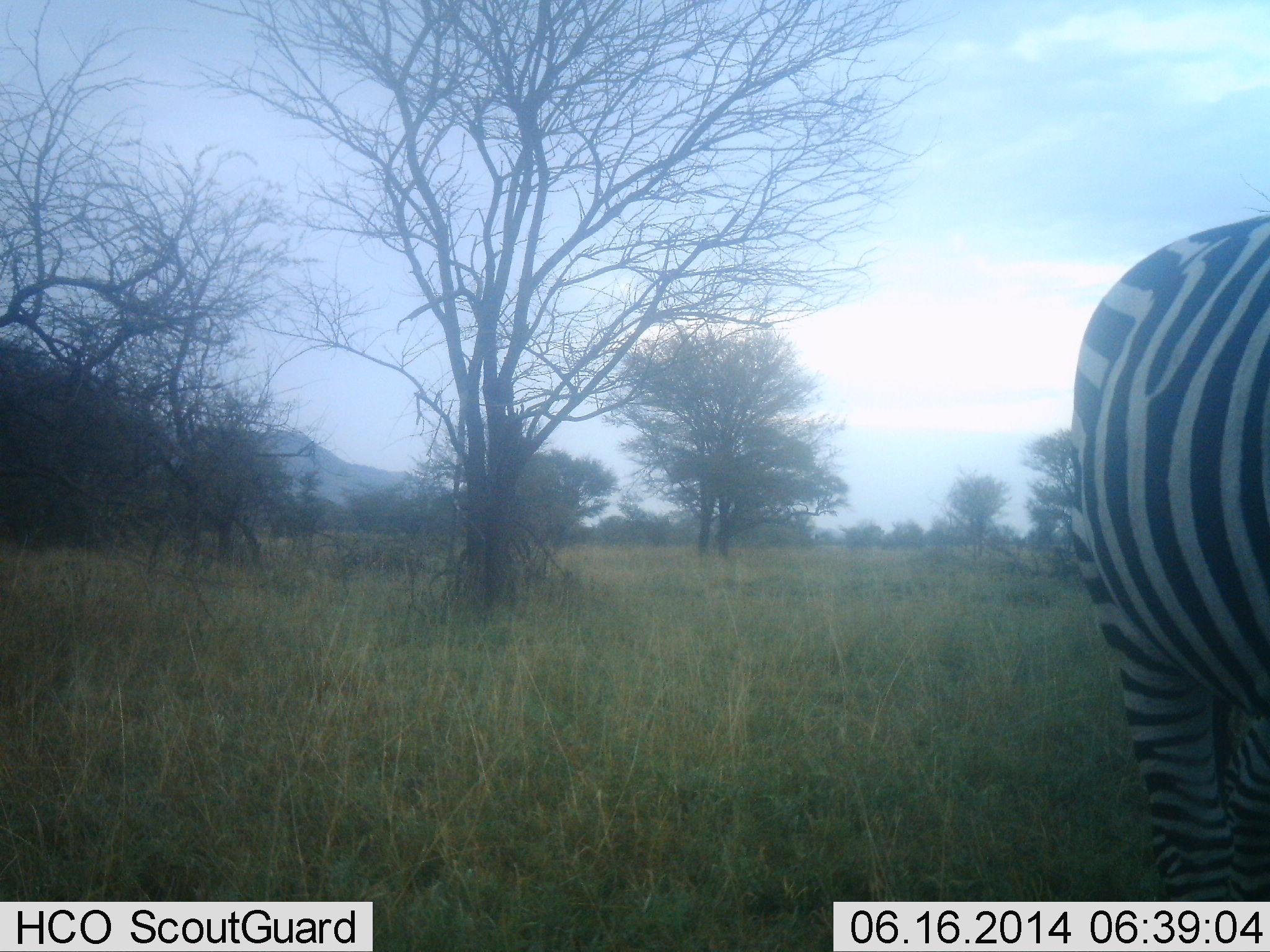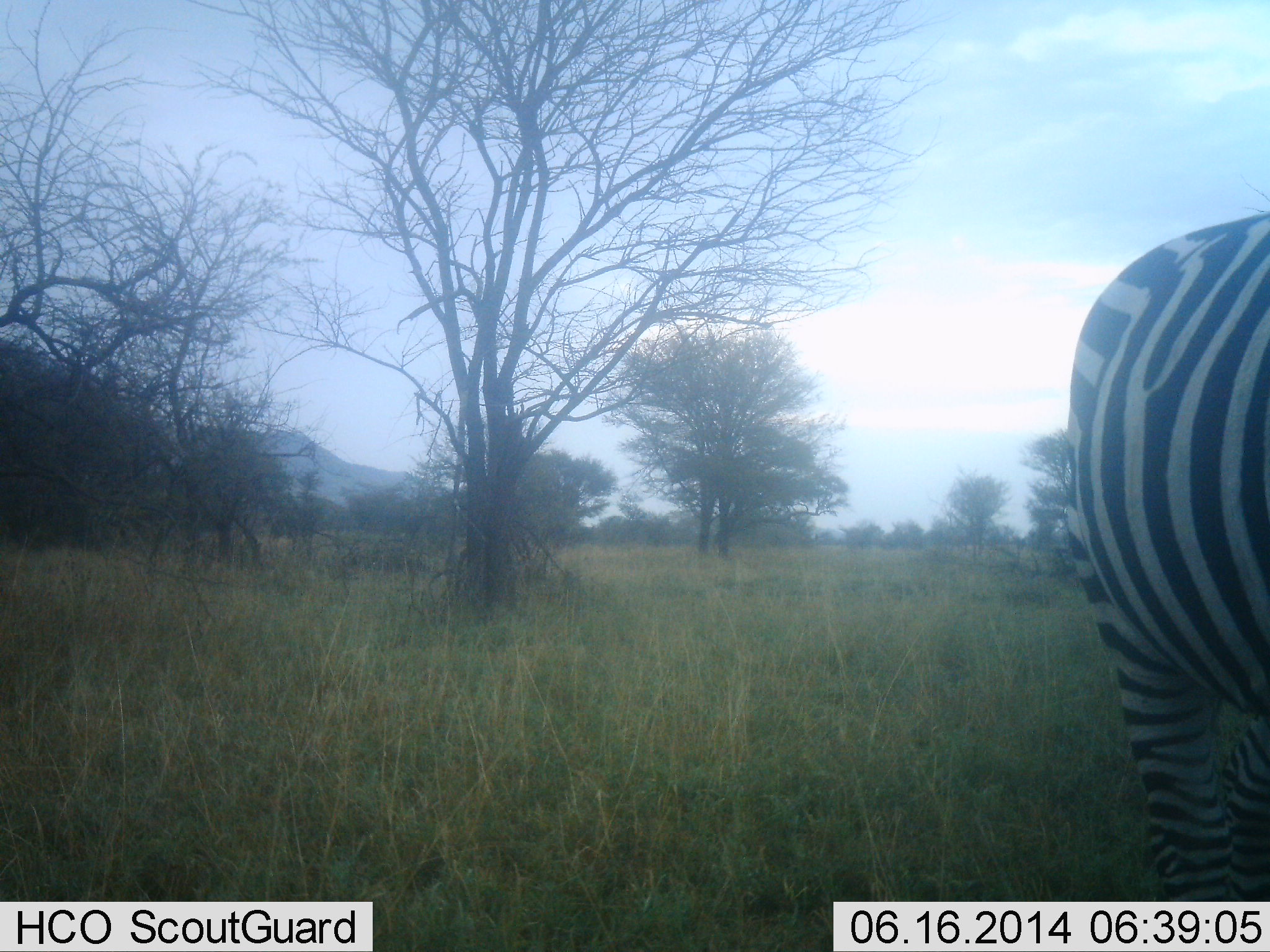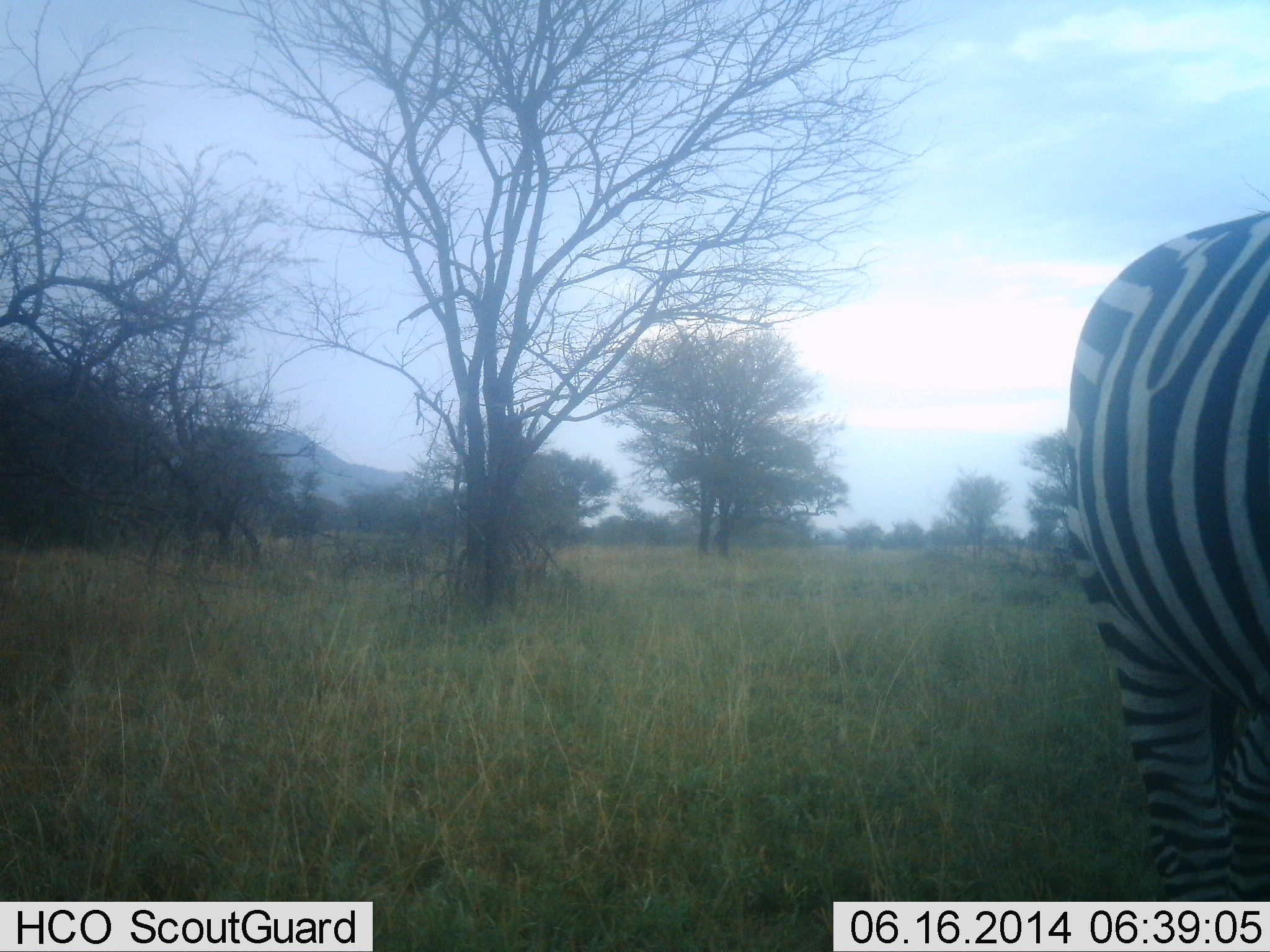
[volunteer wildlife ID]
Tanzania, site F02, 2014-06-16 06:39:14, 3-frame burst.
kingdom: Animalia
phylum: Chordata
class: Mammalia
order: Perissodactyla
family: Equidae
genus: Equus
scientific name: Equus quagga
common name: plains zebra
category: zebra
Zebra (plains zebra) (Equus quagga), count 1. Behavior (volunteer vote fractions): standing 80%, resting 0%, moving 20%, interacting 0%. Young present (vote fraction): 0%. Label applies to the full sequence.